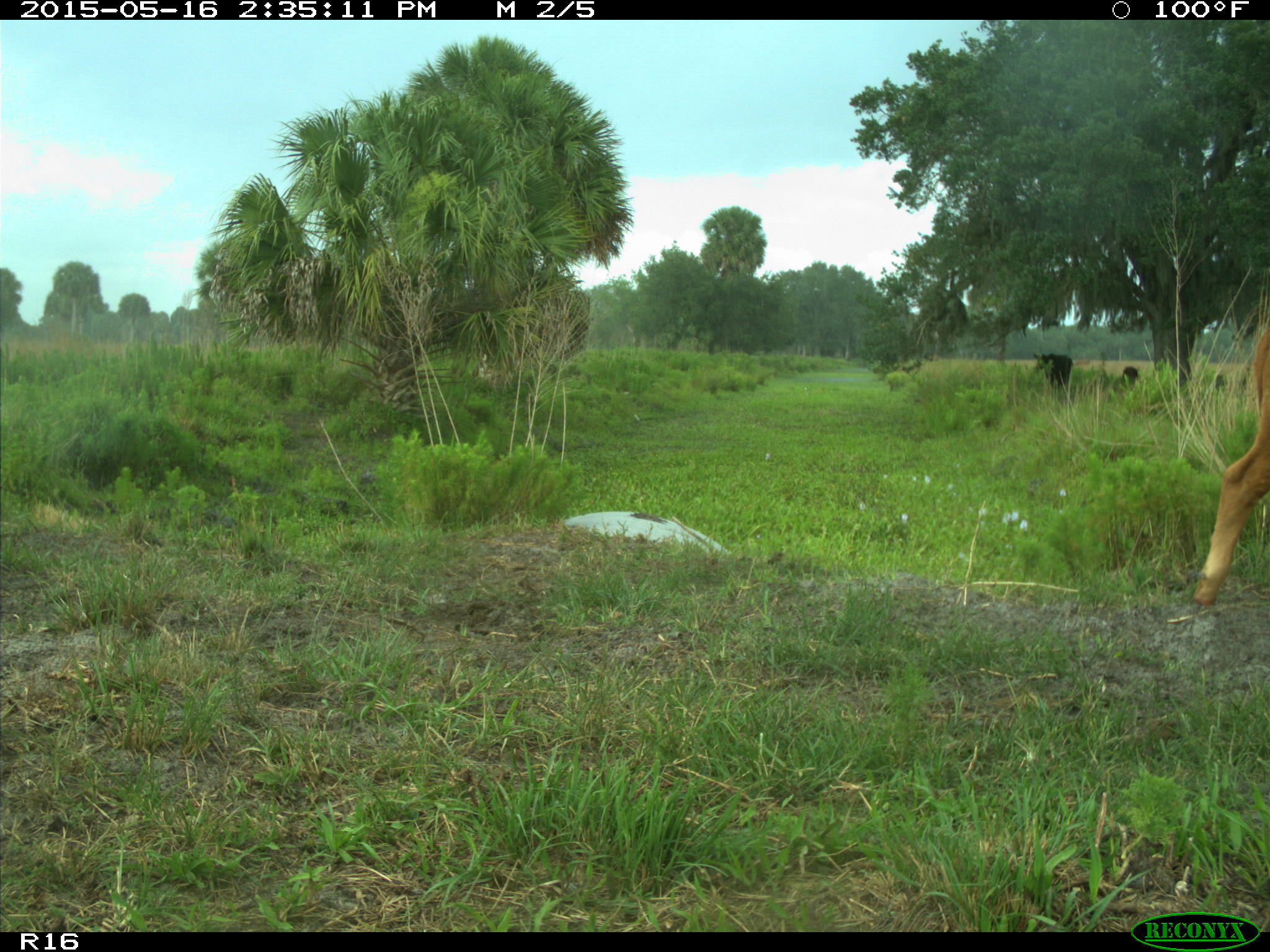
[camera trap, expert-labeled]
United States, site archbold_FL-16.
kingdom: Animalia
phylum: Chordata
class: Mammalia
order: Artiodactyla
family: Bovidae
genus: Bos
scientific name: Bos taurus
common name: domestic cow